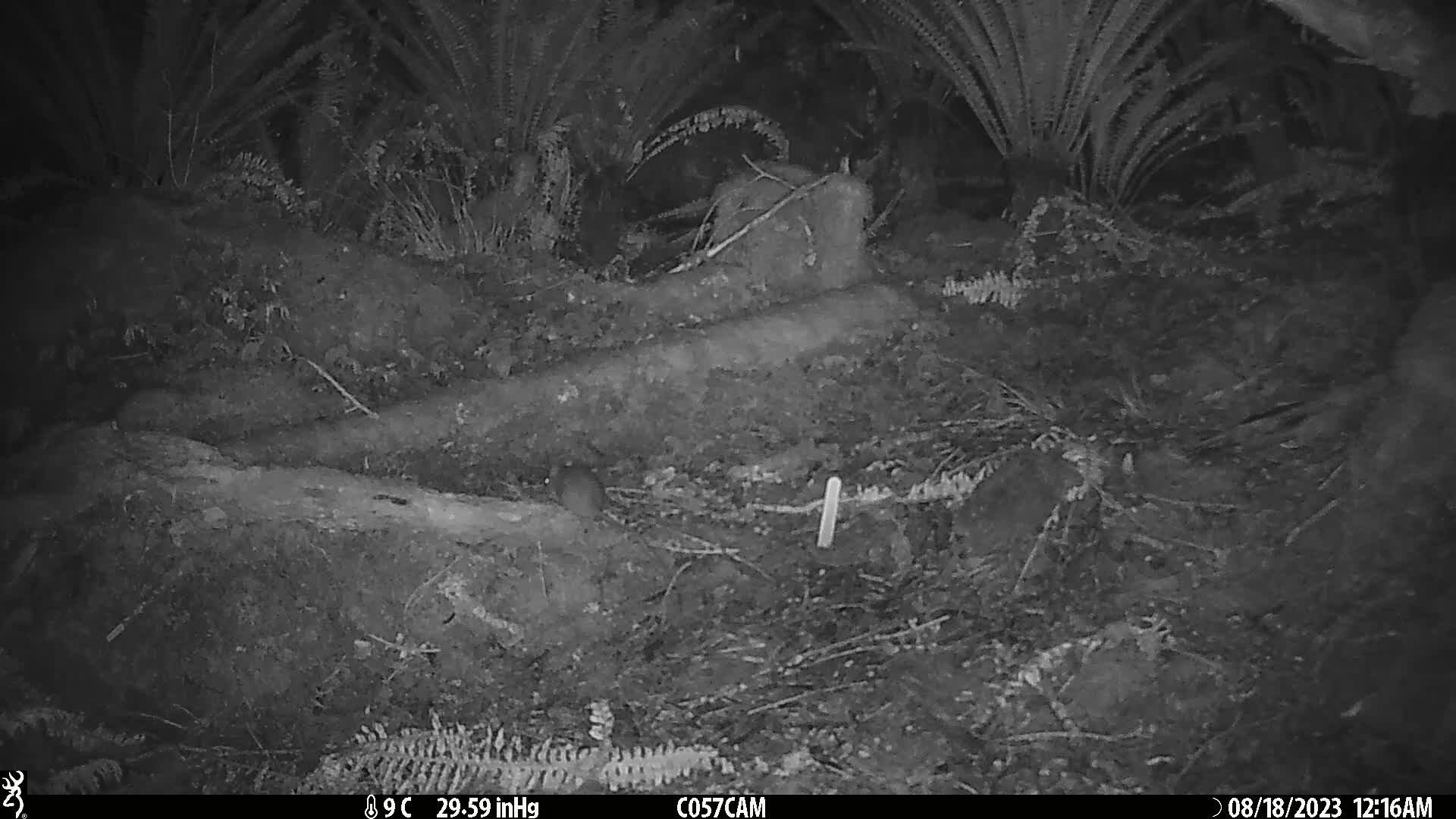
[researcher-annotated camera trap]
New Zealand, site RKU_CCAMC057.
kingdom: Animalia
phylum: Chordata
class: Mammalia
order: Rodentia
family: Muridae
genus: Rattus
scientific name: Rattus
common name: rat